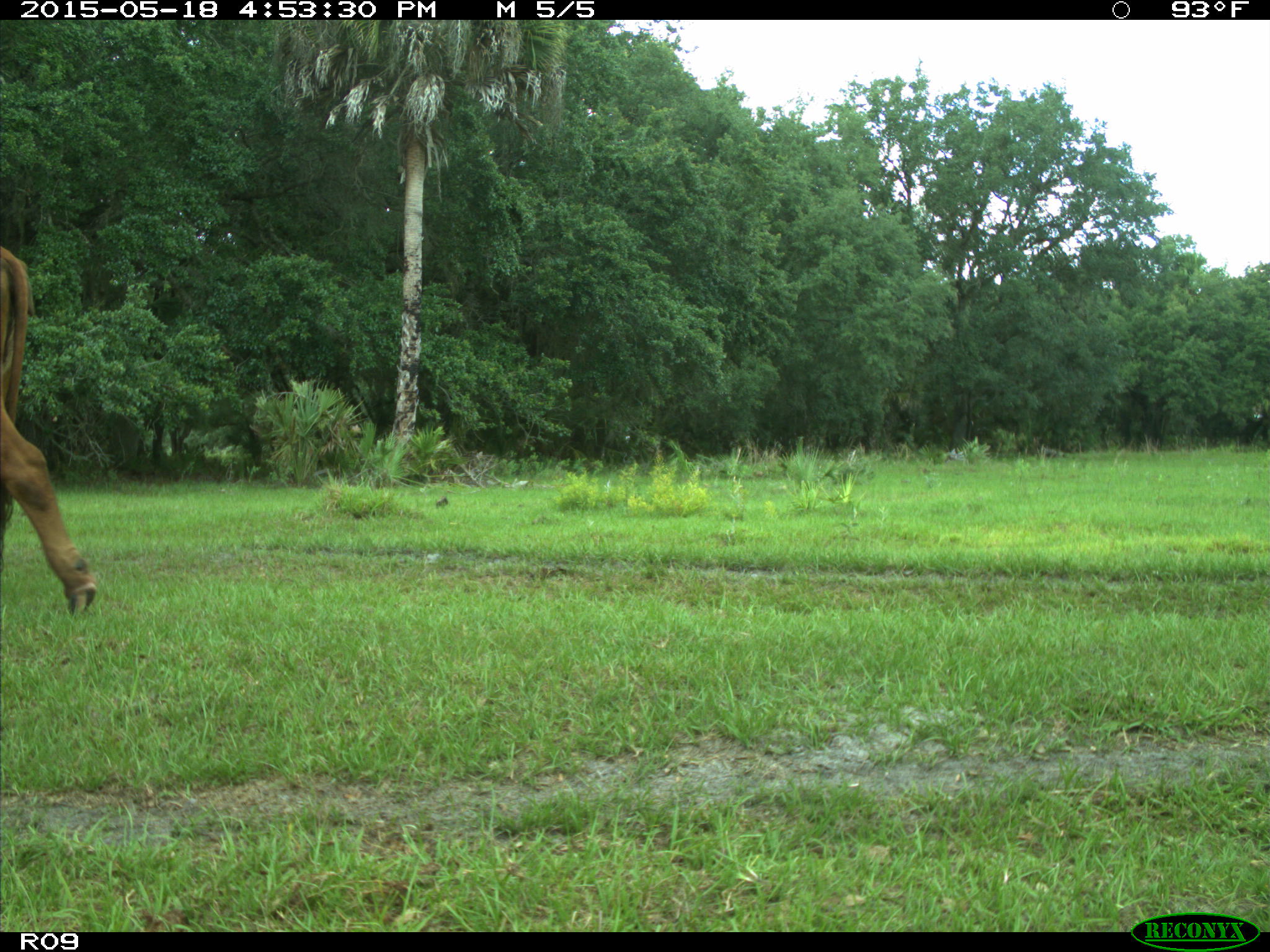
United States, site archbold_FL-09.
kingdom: Animalia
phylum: Chordata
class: Mammalia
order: Artiodactyla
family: Bovidae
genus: Bos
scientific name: Bos taurus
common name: domestic cow